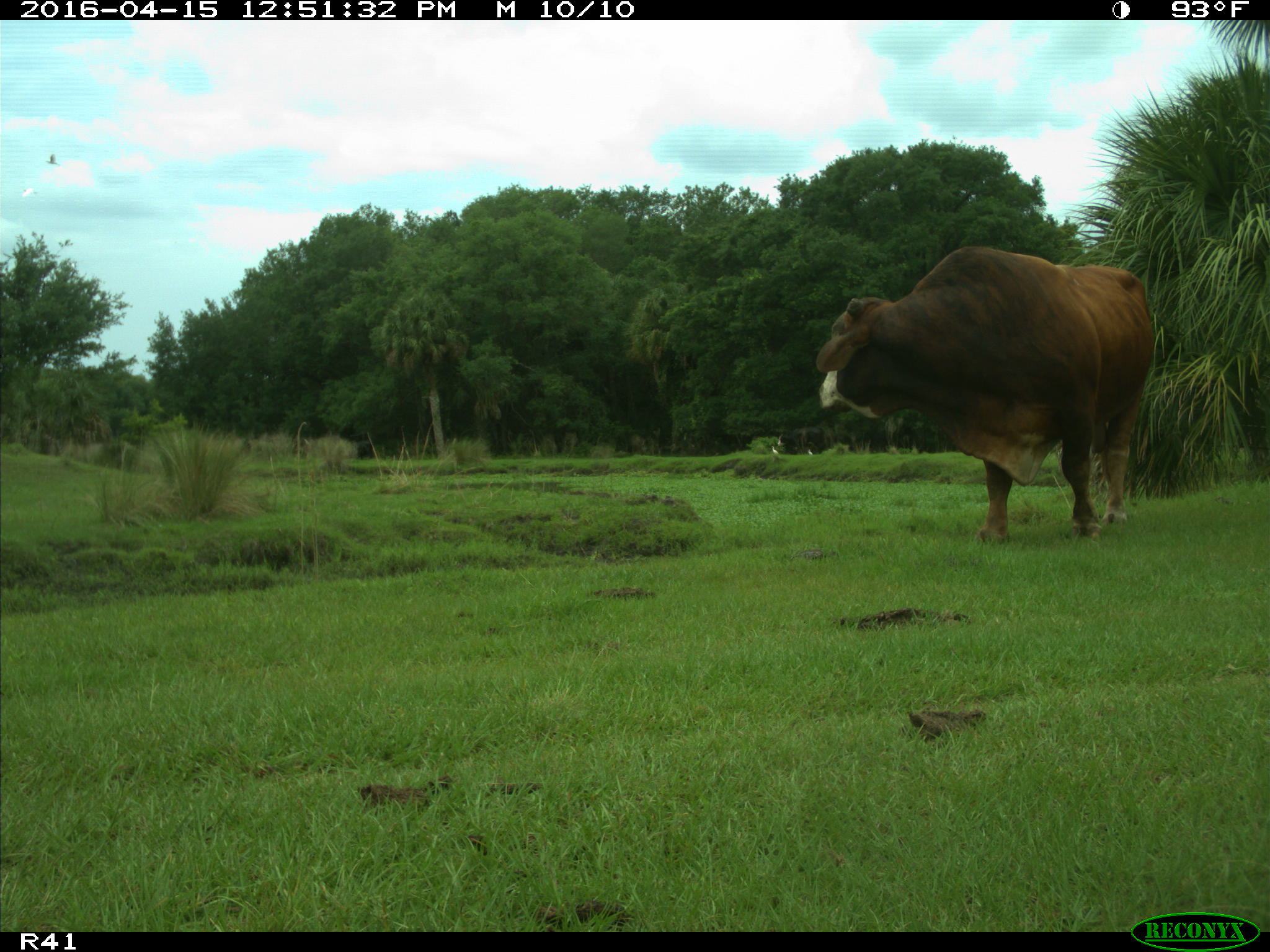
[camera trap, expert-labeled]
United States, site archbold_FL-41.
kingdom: Animalia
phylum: Chordata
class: Mammalia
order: Artiodactyla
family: Bovidae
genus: Bos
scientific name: Bos taurus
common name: domestic cow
Bos taurus (domestic cow).